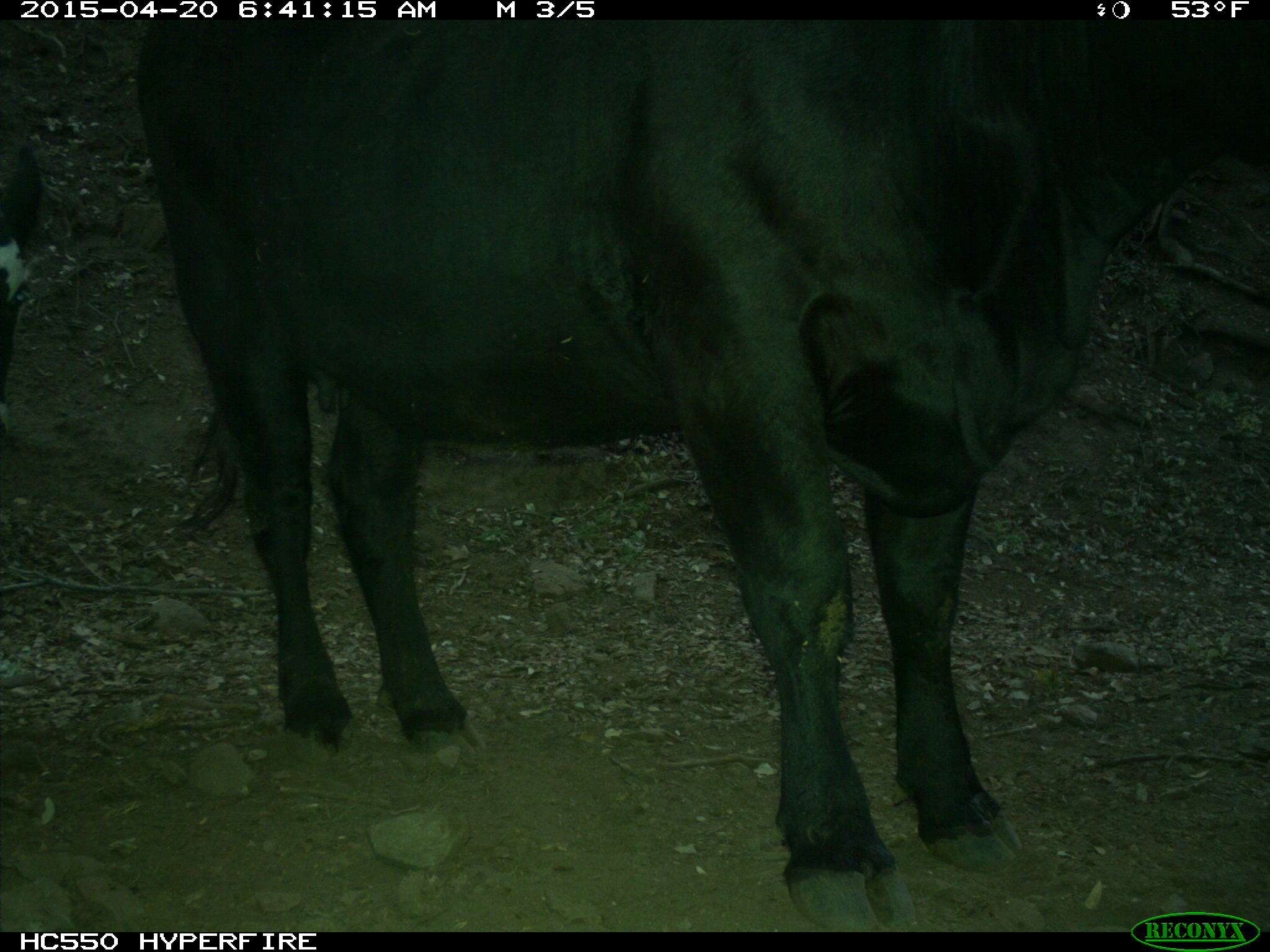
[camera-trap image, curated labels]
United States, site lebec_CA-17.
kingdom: Animalia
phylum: Chordata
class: Mammalia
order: Artiodactyla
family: Bovidae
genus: Bos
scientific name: Bos taurus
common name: domestic cow